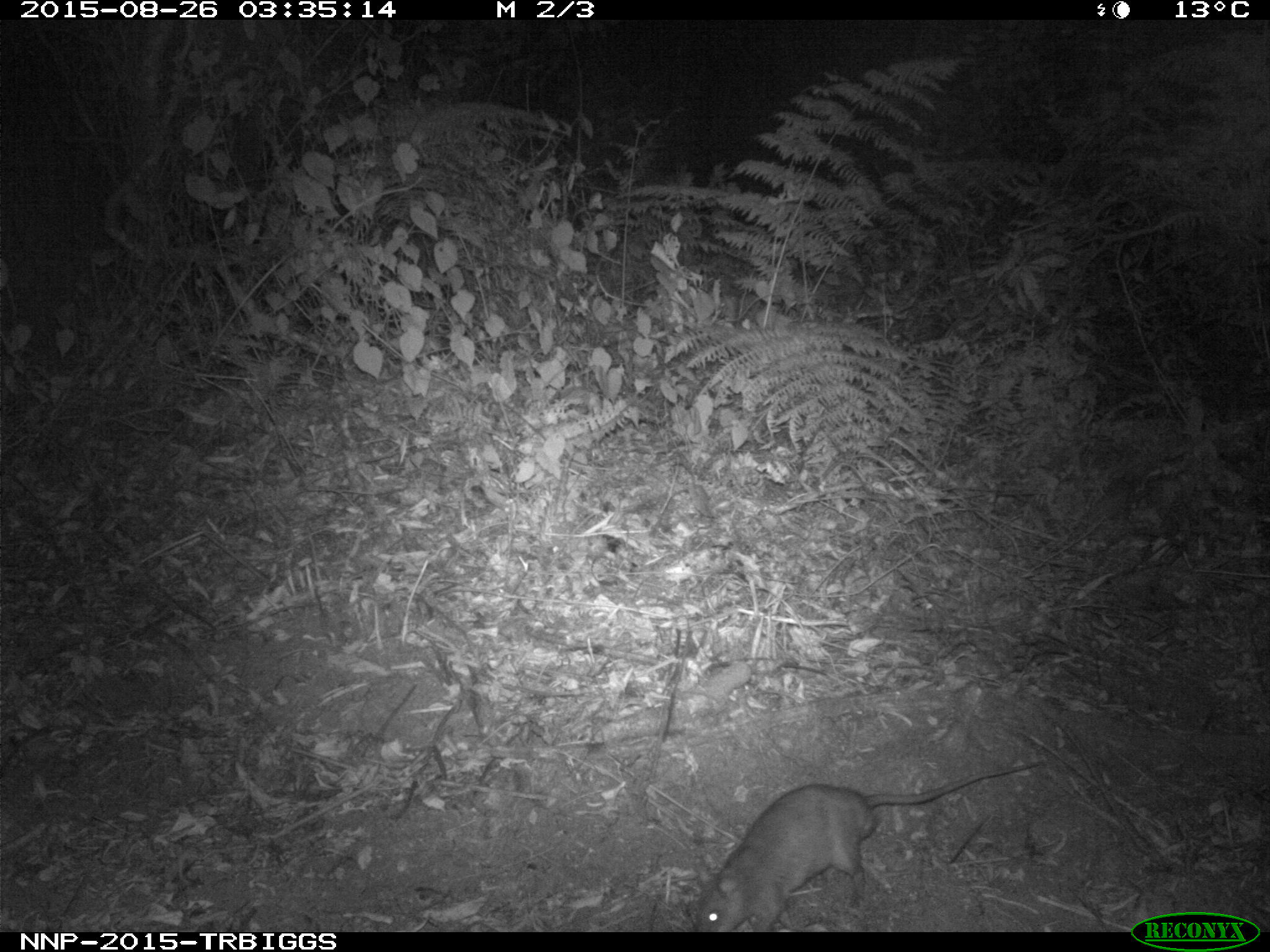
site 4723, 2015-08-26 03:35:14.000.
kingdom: Animalia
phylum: Chordata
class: Mammalia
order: Rodentia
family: Nesomyidae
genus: Cricetomys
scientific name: Cricetomys gambianus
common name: african giant pouched rat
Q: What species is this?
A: Cricetomys gambianus (african giant pouched rat).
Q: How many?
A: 1.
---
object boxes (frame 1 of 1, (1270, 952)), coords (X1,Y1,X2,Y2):
cricetomys gambianus: (691,760,1041,931)